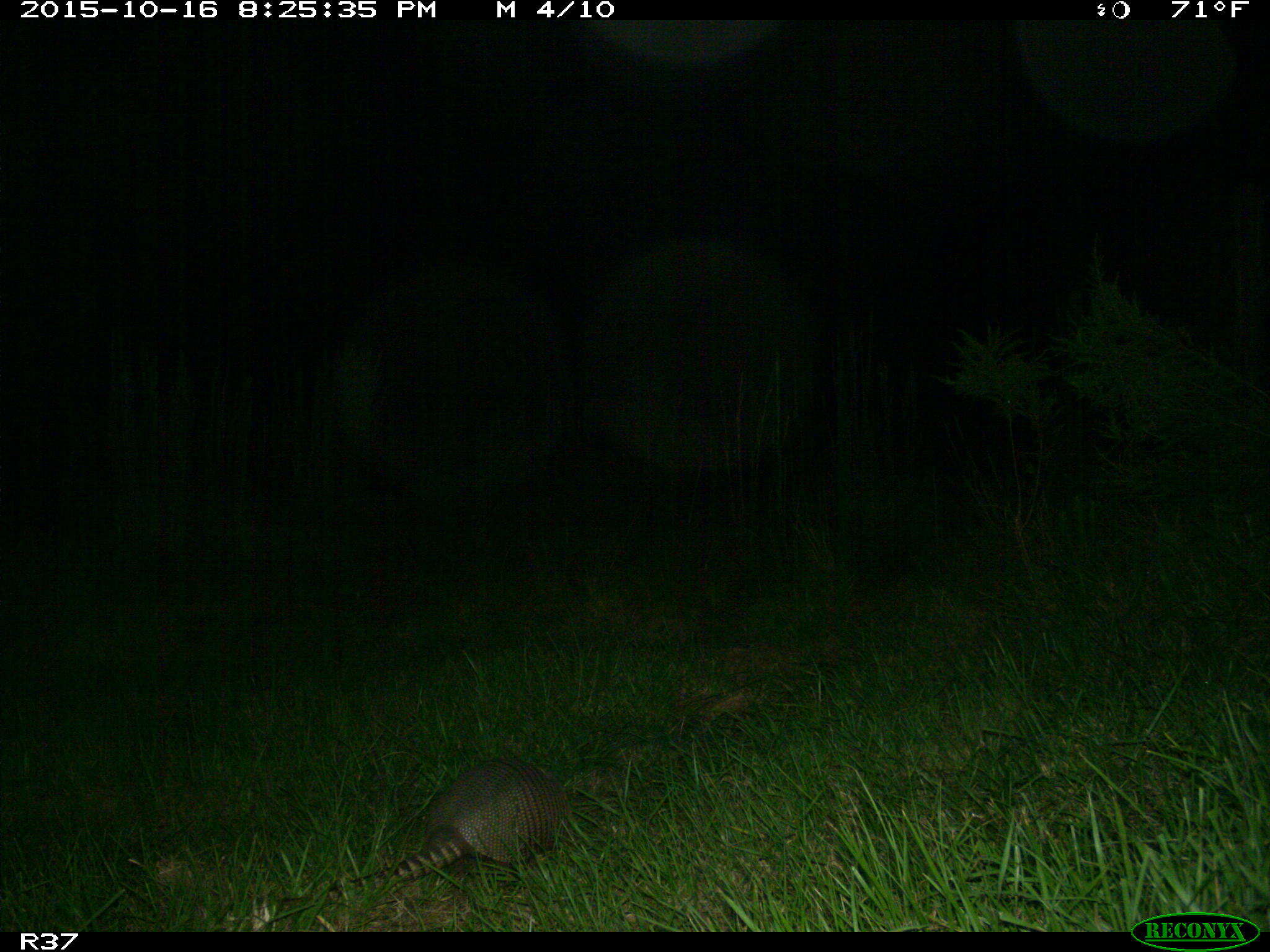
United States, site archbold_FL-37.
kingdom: Animalia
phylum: Chordata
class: Mammalia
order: Cingulata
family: Dasypodidae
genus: Dasypus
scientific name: Dasypus novemcinctus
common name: nine-banded armadillo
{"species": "Dasypus novemcinctus (nine-banded armadillo)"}